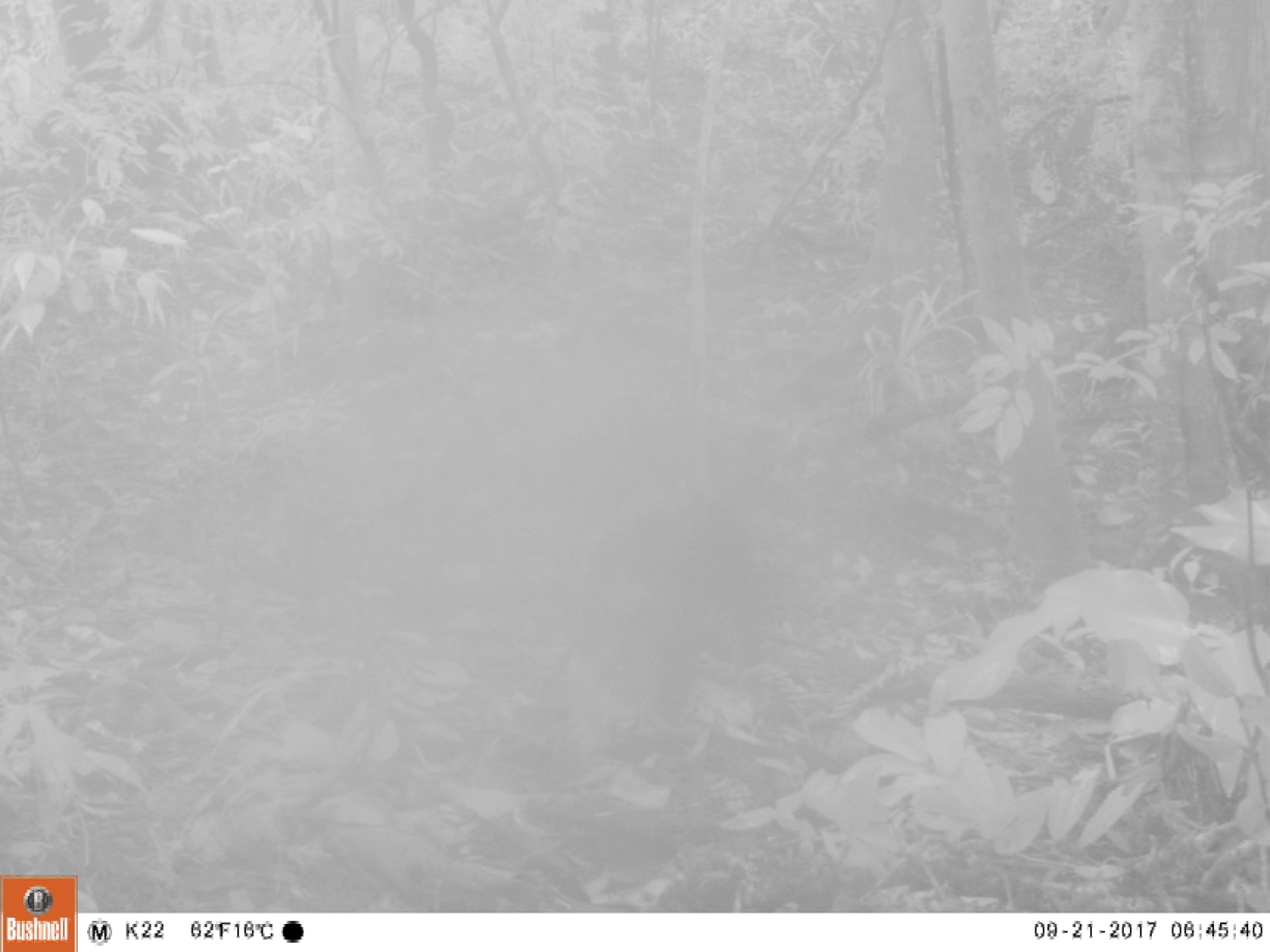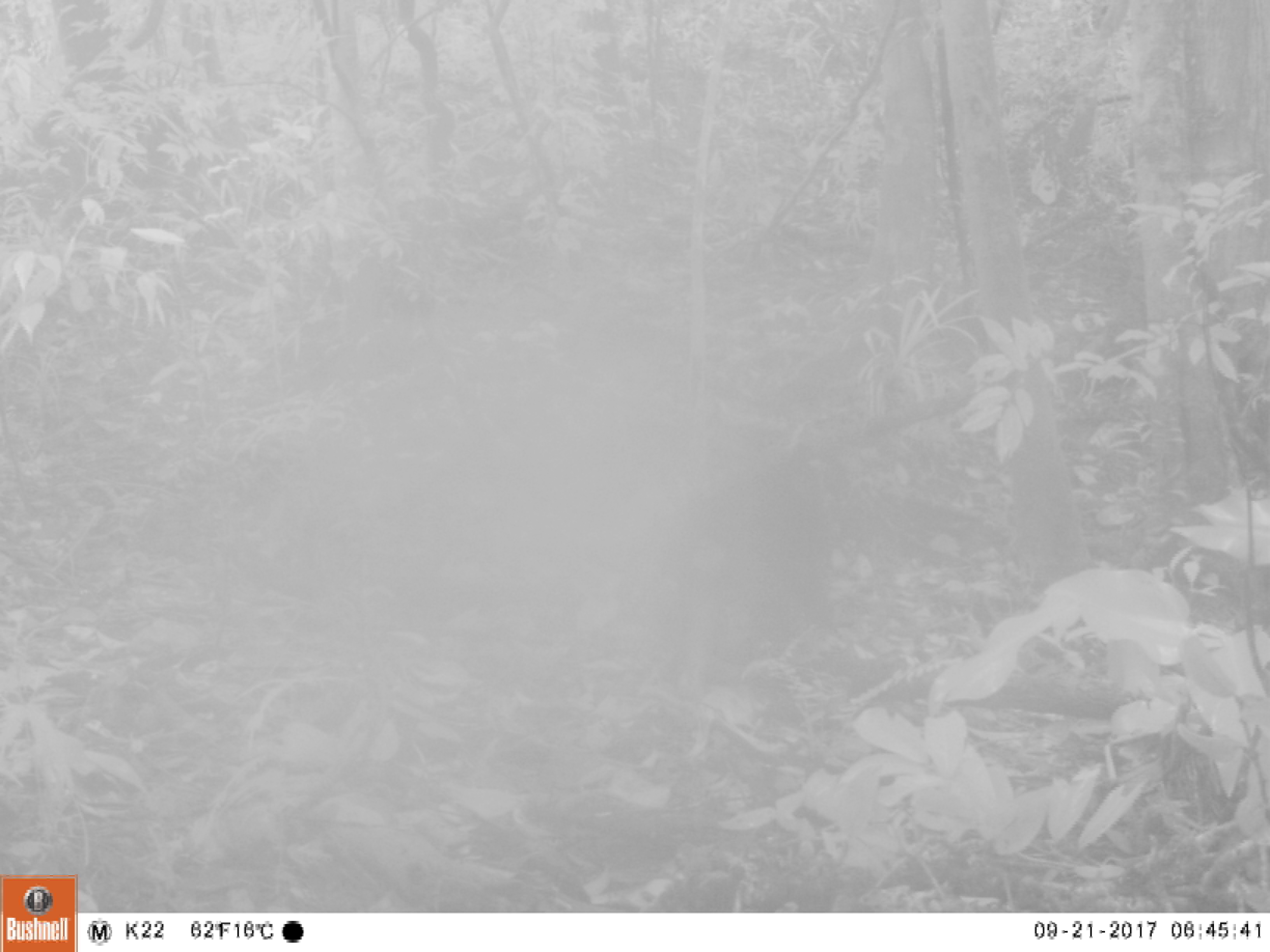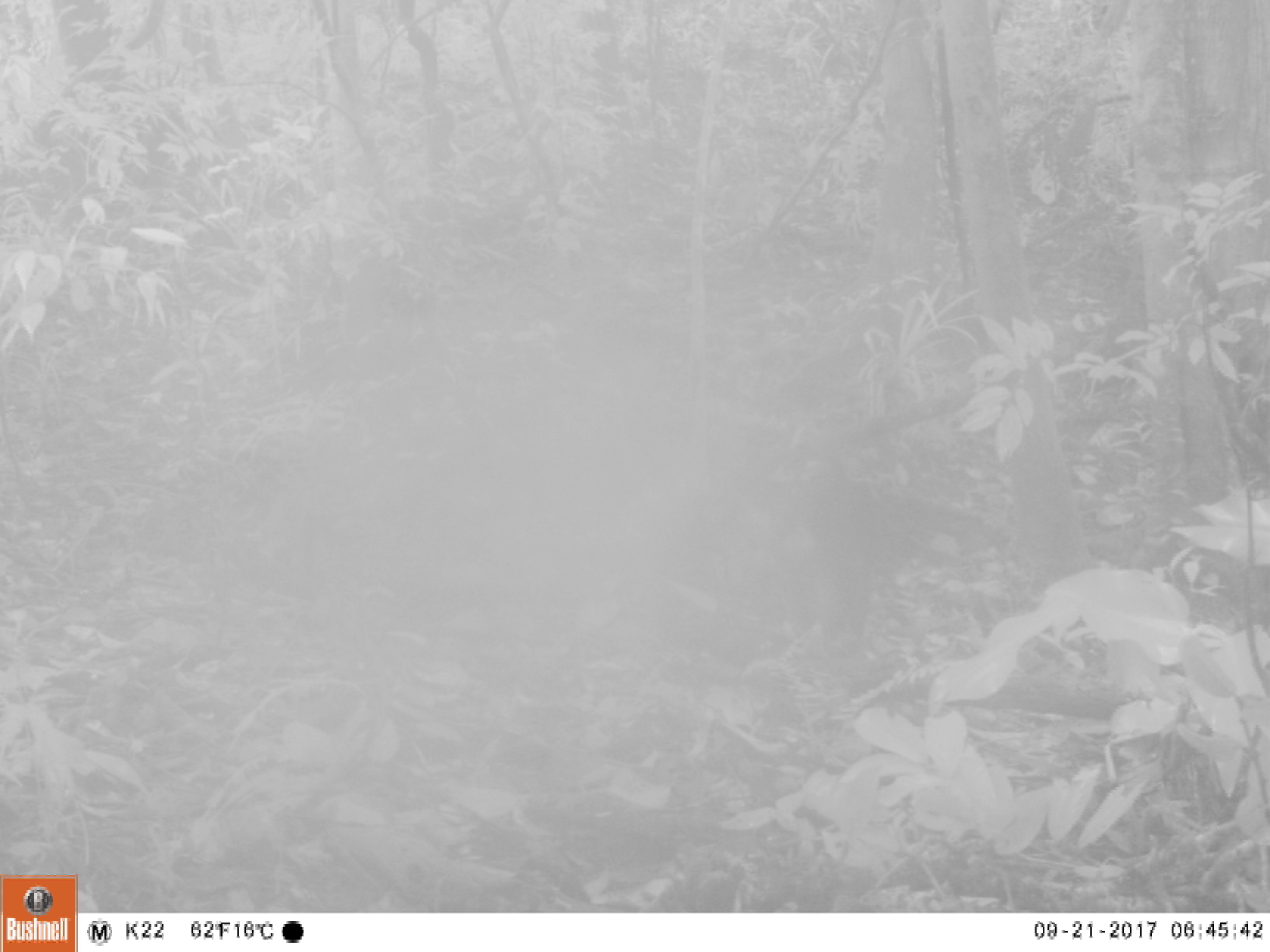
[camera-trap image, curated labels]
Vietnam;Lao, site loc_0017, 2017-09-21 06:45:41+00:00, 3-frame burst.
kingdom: Animalia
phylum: Chordata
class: Mammalia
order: Primates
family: Cercopithecidae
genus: Macaca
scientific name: Macaca arctoides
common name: stump-tailed macaque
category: stump tailed macaque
Stump tailed macaque (stump-tailed macaque) (Macaca arctoides). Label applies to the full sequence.